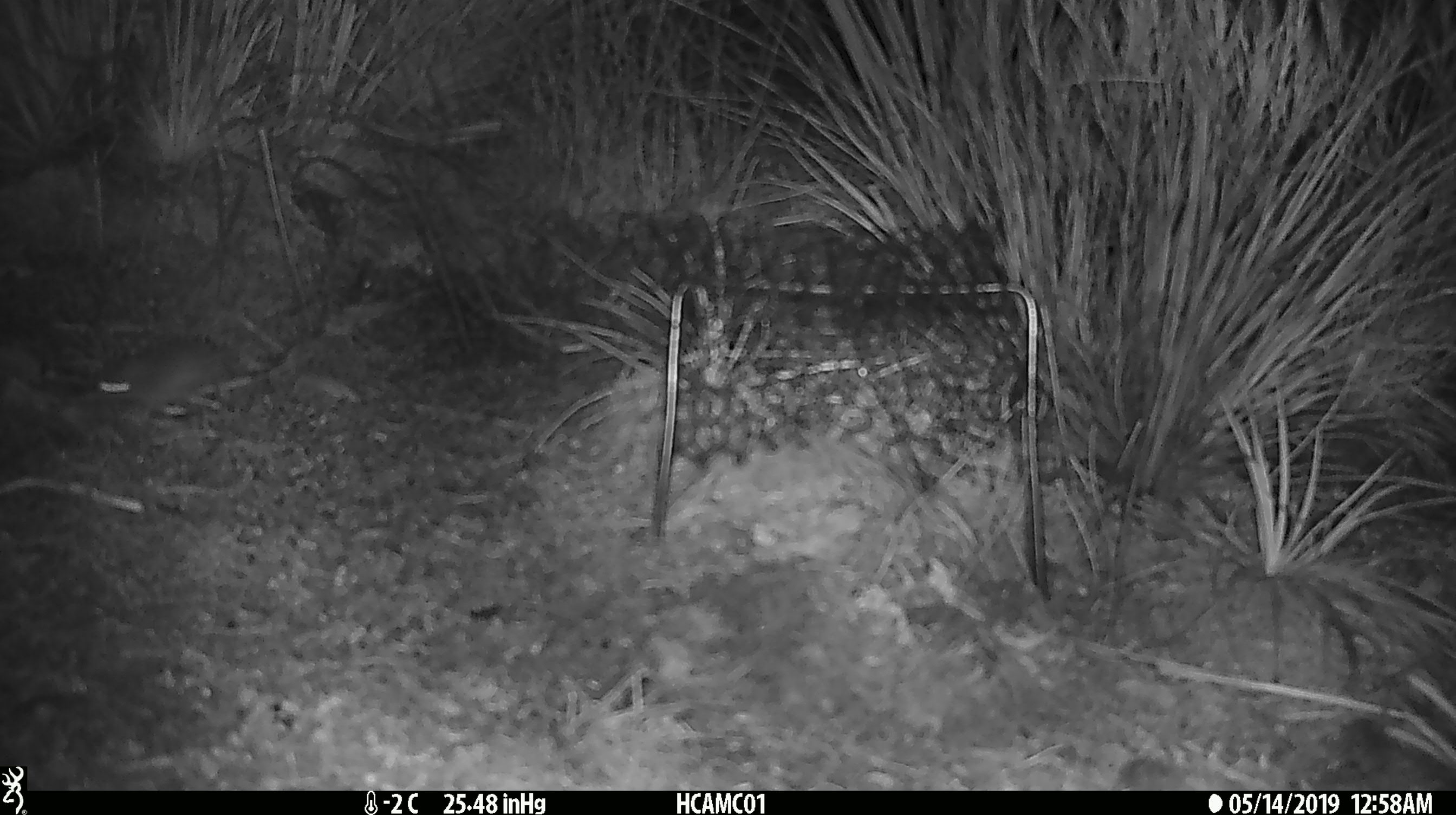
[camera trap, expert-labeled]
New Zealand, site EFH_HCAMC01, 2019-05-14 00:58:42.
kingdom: Animalia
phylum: Chordata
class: Mammalia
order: Rodentia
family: Muridae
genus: Mus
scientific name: Mus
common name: mouse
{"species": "mouse (Mus)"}